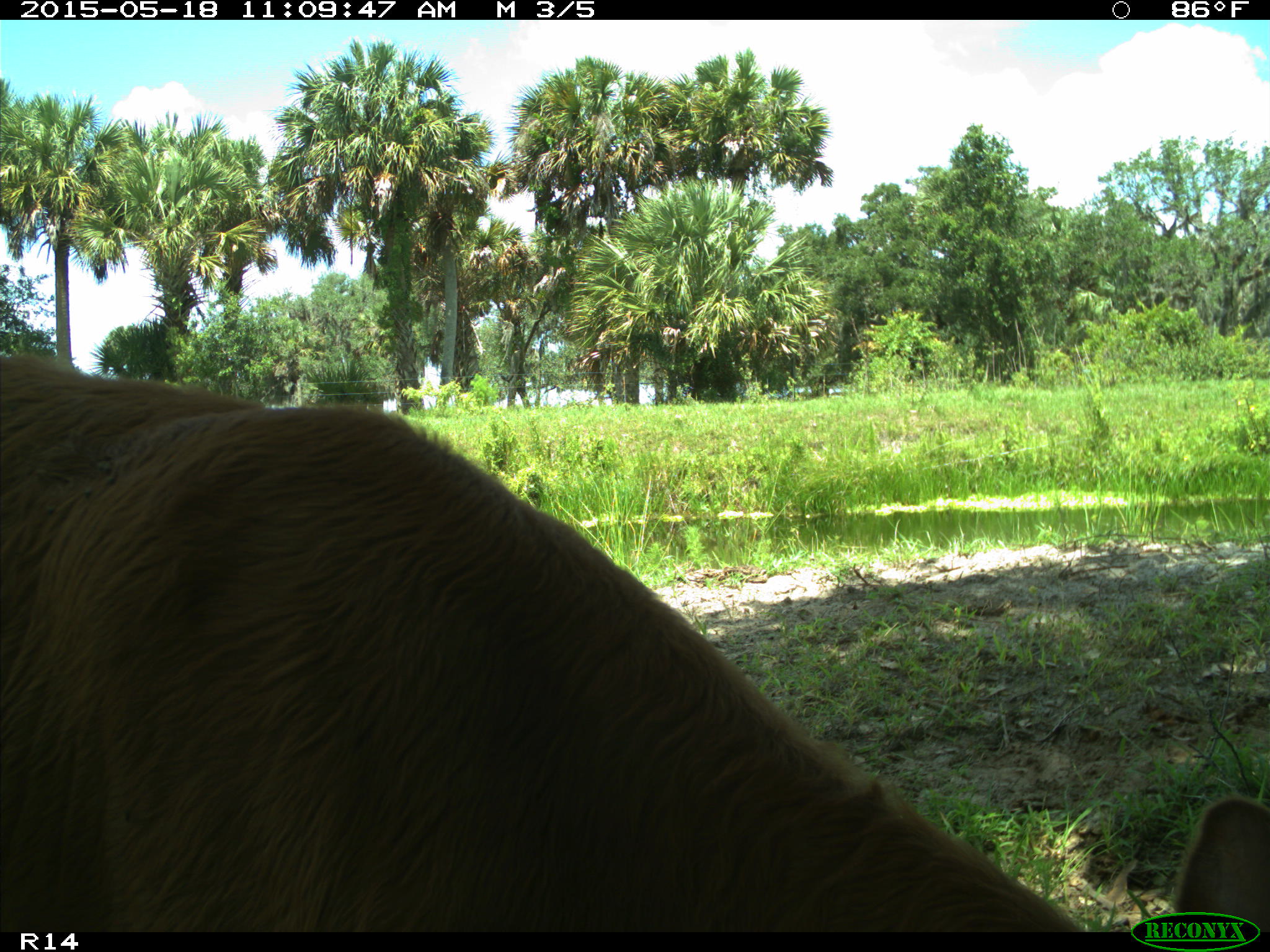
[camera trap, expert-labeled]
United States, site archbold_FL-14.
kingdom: Animalia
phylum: Chordata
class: Mammalia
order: Artiodactyla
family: Bovidae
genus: Bos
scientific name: Bos taurus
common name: domestic cow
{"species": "Bos taurus (domestic cow)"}